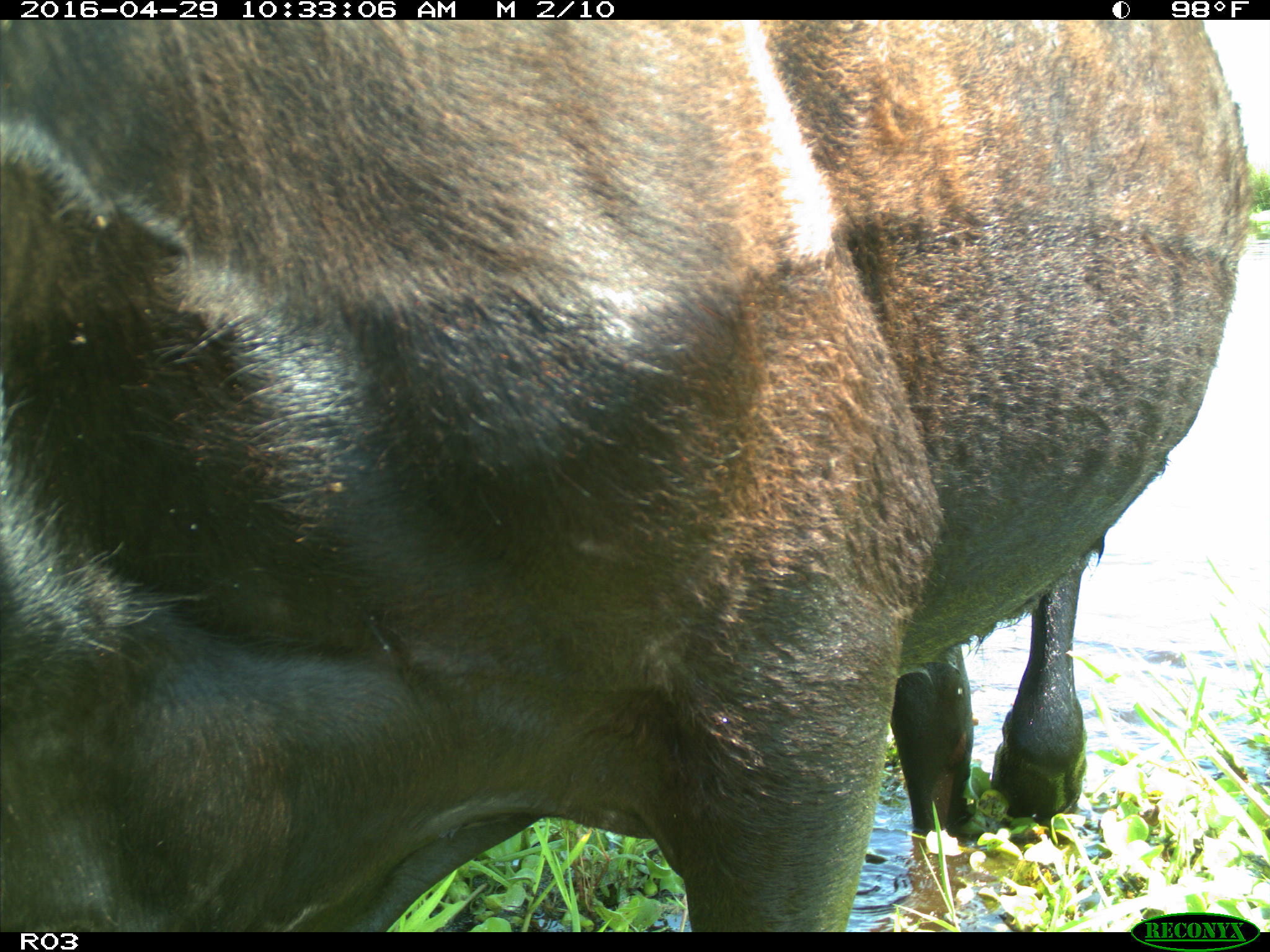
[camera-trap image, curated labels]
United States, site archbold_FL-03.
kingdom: Animalia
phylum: Chordata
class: Mammalia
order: Artiodactyla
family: Bovidae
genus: Bos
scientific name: Bos taurus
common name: domestic cow